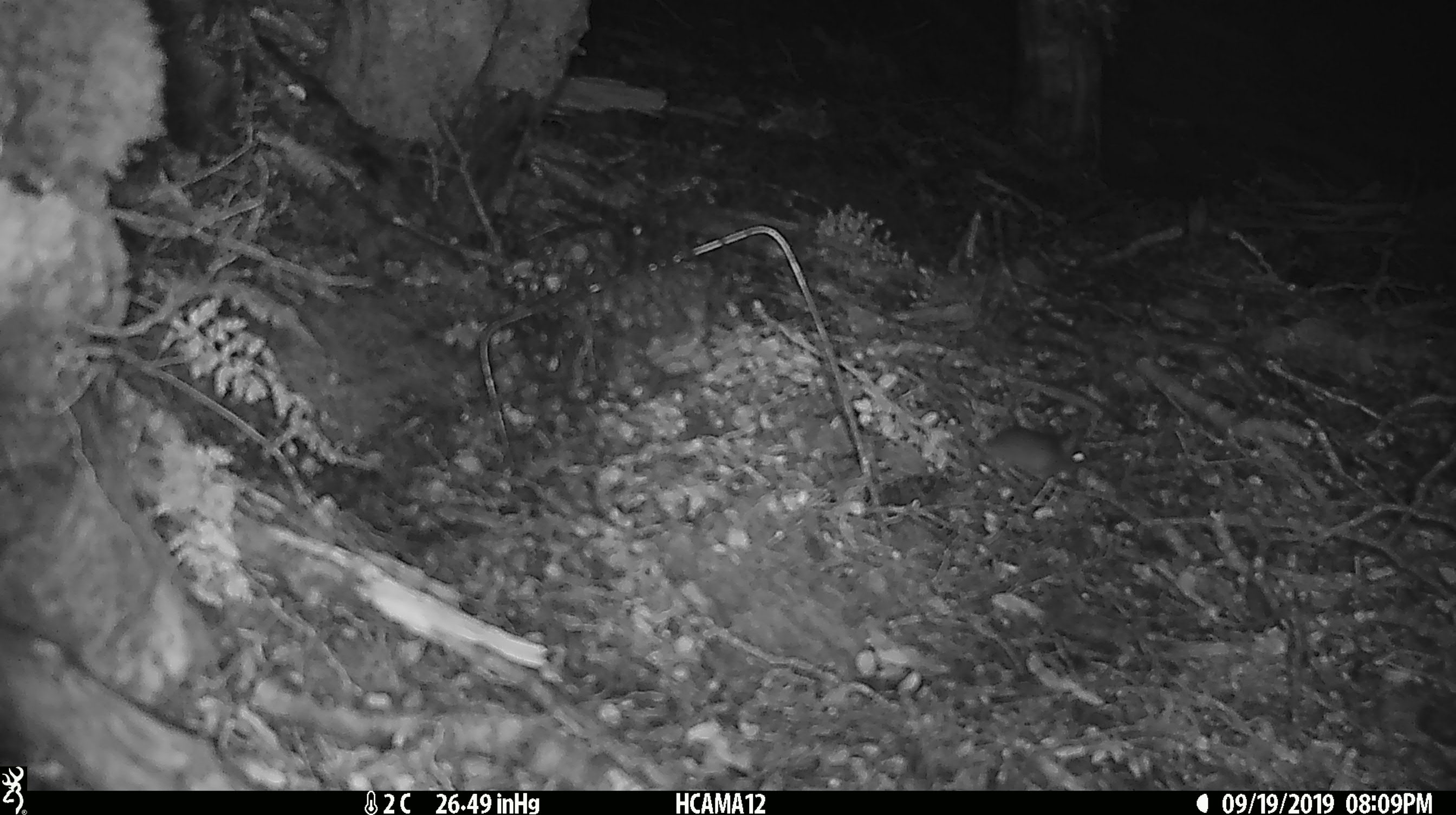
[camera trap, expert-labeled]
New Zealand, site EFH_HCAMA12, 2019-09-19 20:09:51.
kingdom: Animalia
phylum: Chordata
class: Mammalia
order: Rodentia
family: Muridae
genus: Mus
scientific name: Mus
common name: mouse